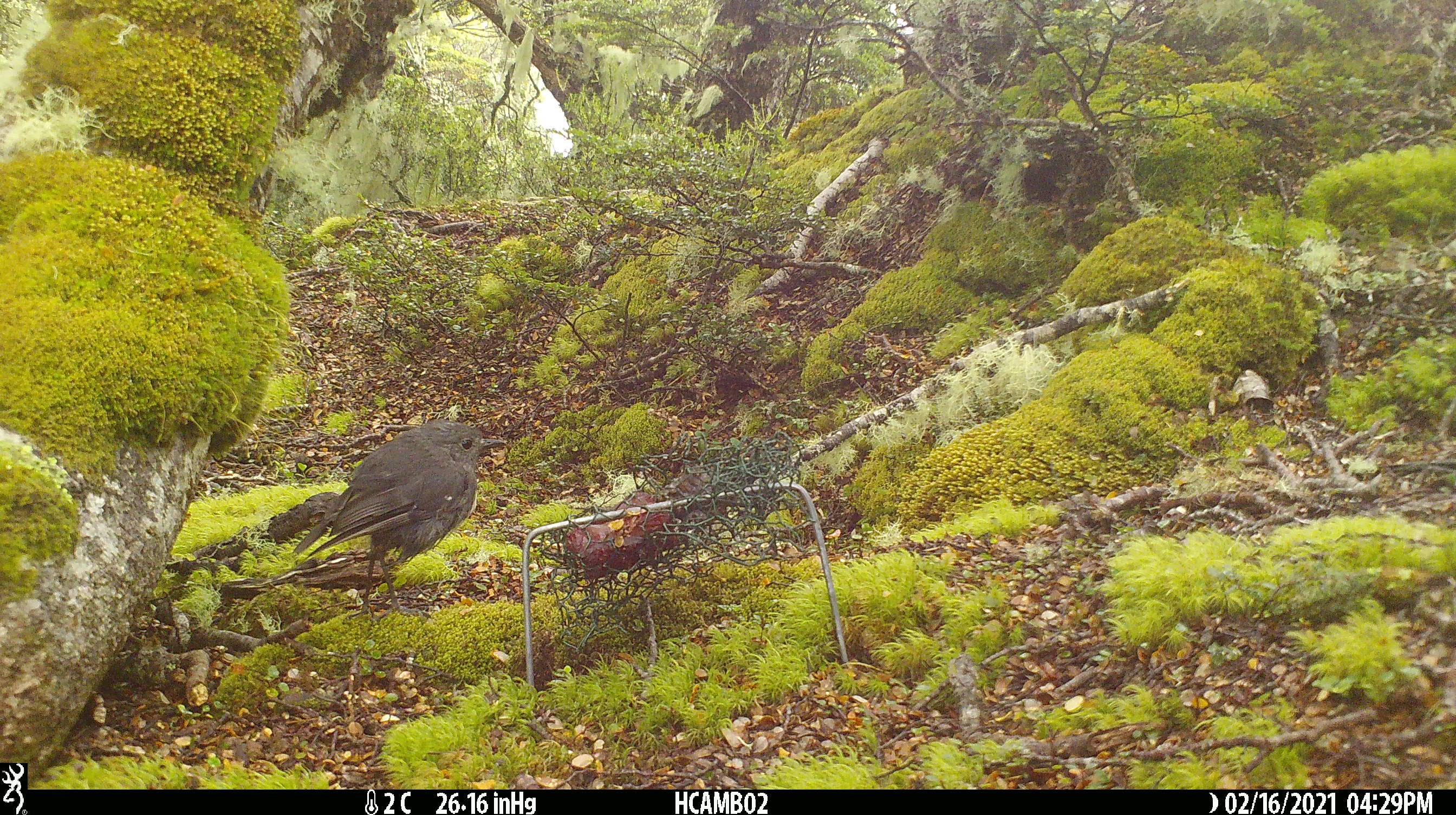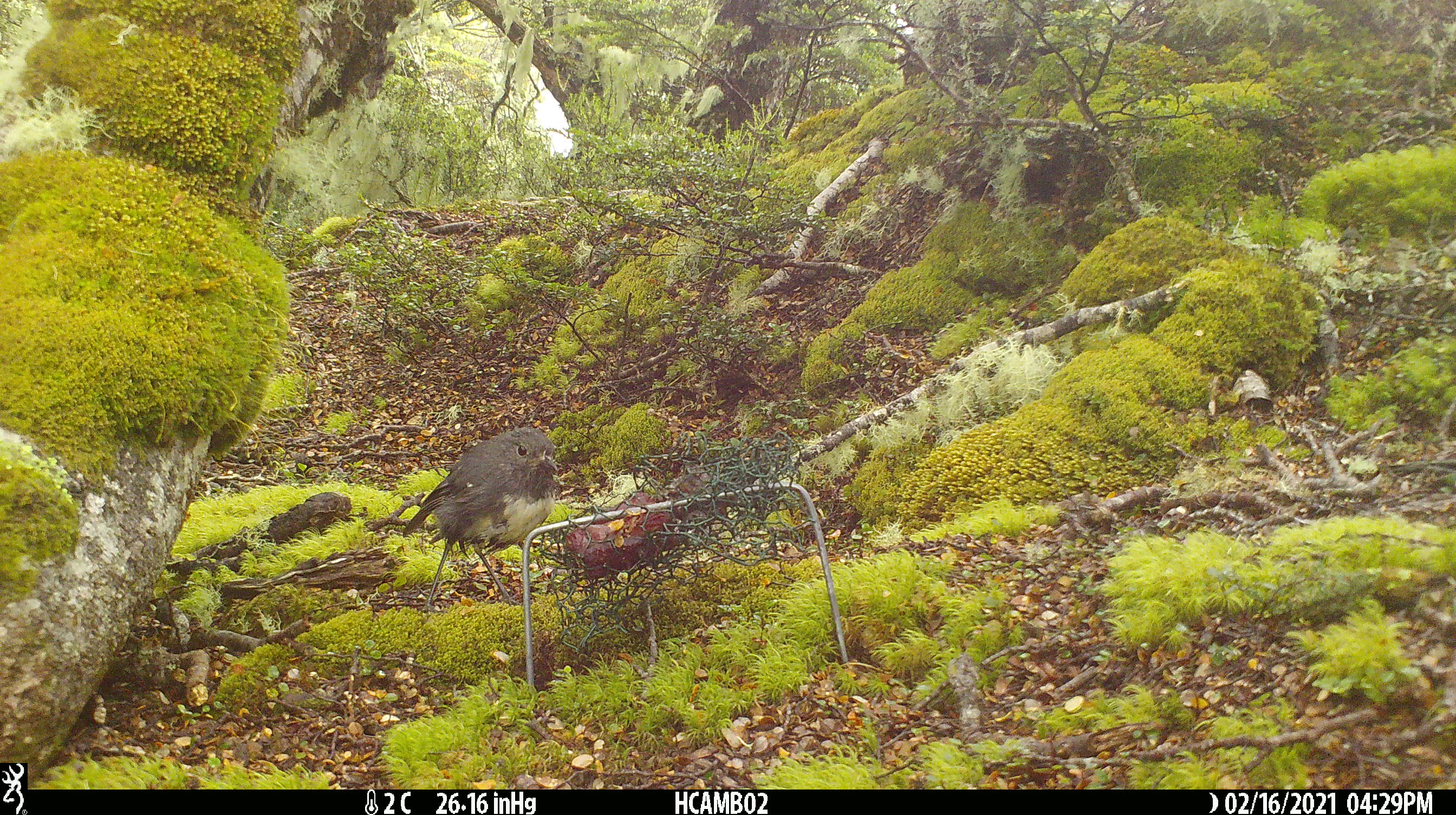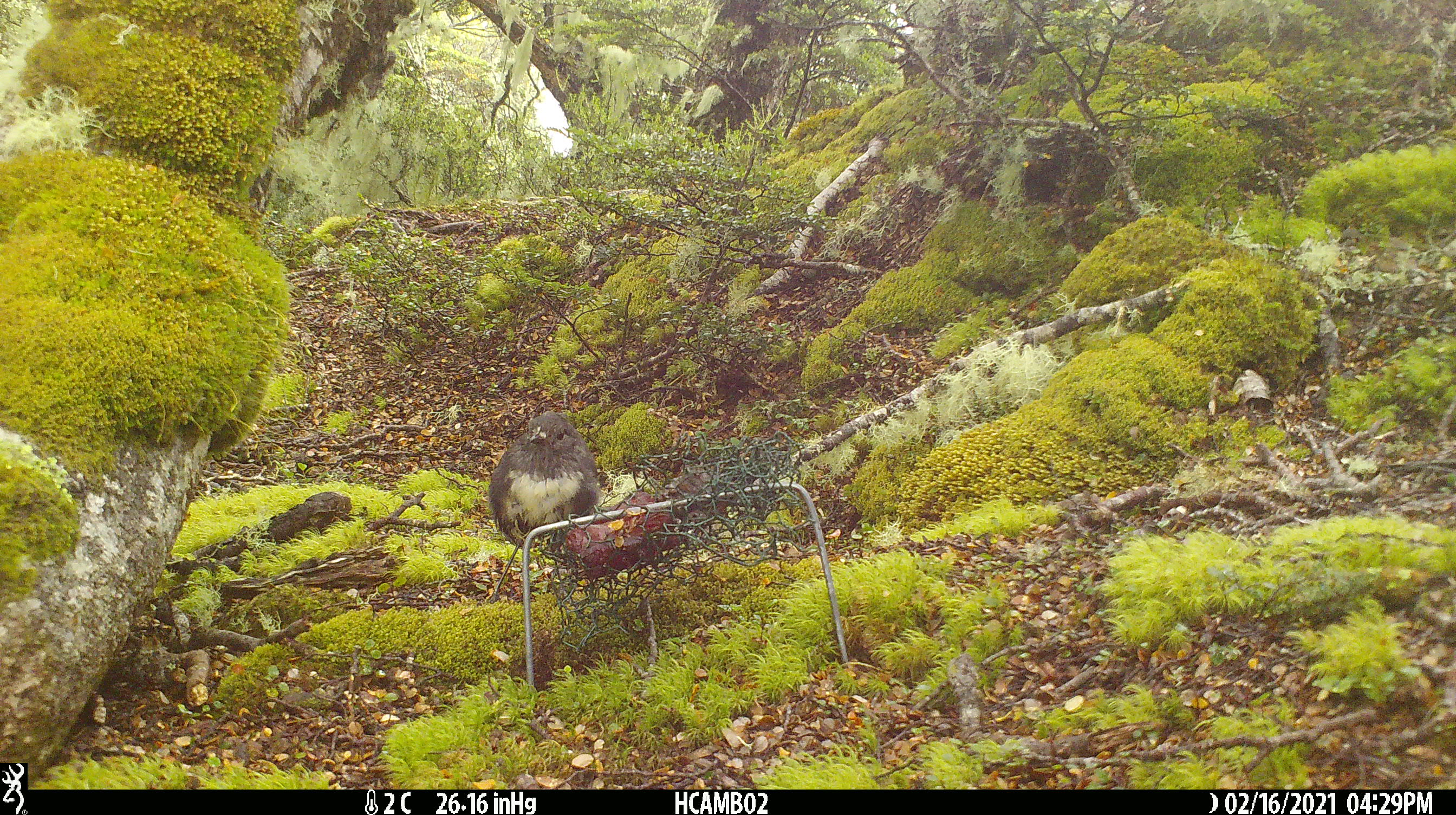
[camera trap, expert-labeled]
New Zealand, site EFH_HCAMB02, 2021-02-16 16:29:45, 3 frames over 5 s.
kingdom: Animalia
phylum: Chordata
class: Aves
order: Passeriformes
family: Petroicidae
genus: Petroica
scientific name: Petroica australis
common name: new zealand robin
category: robin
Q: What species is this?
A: Robin (new zealand robin) (Petroica australis).